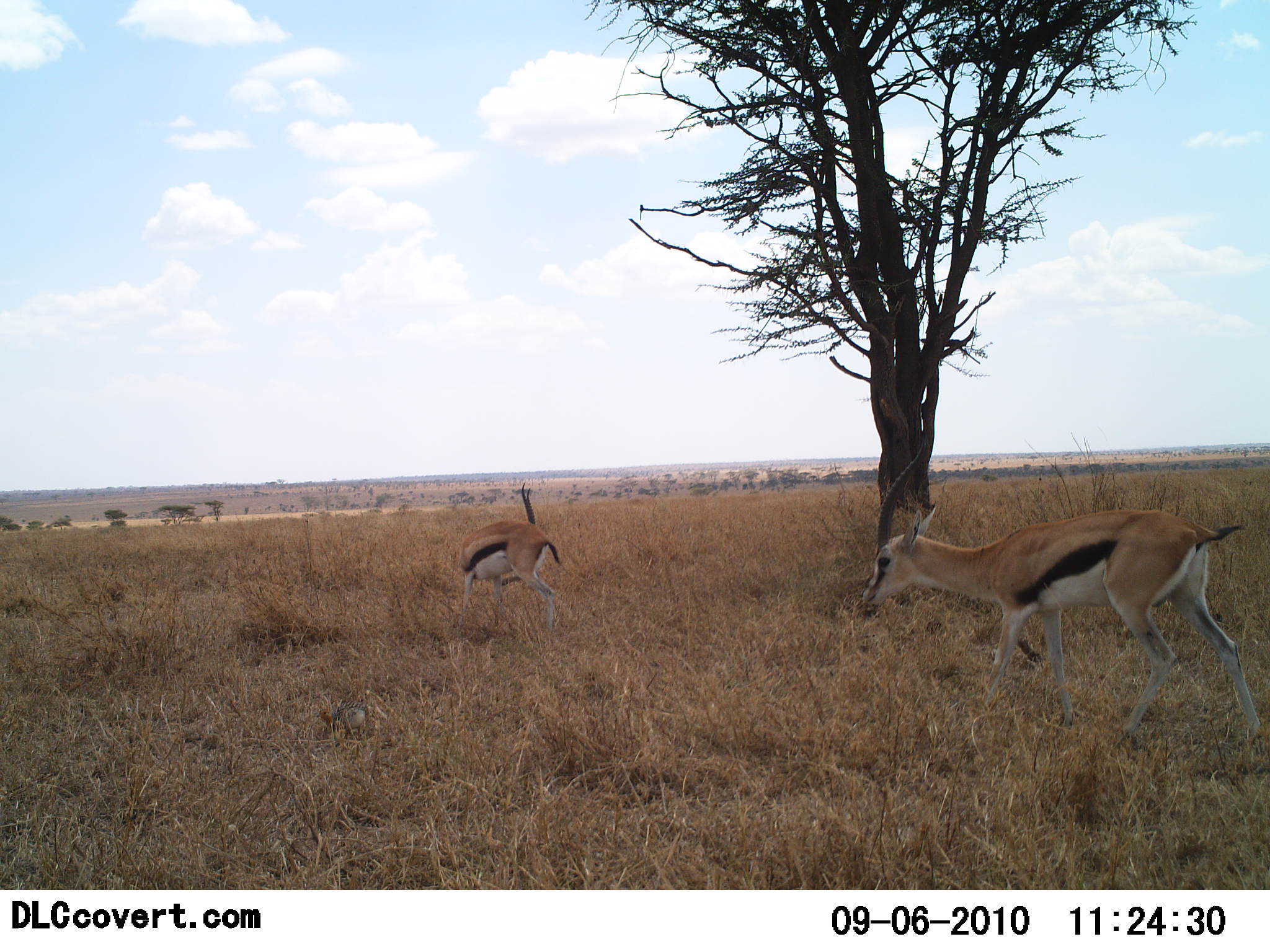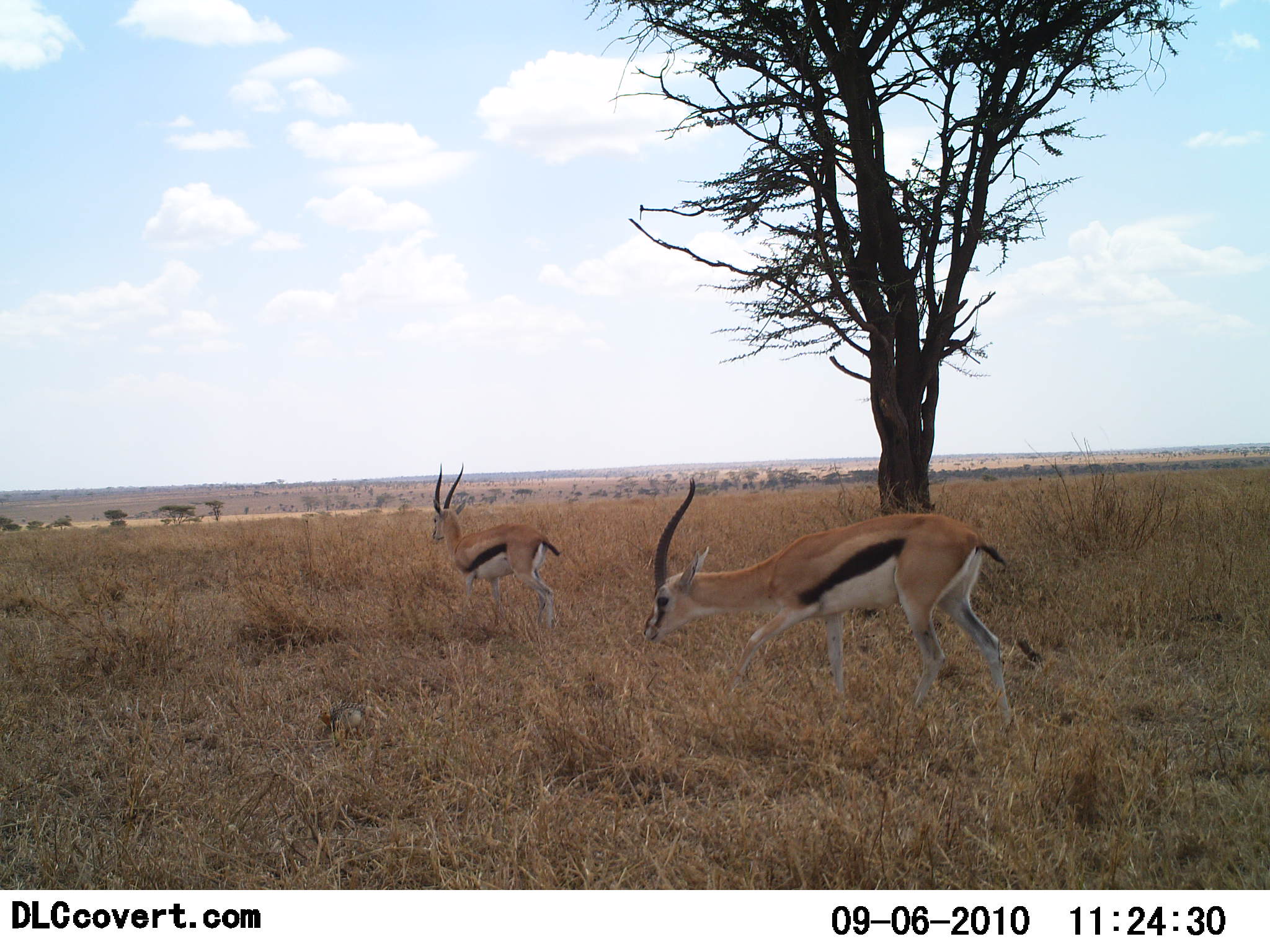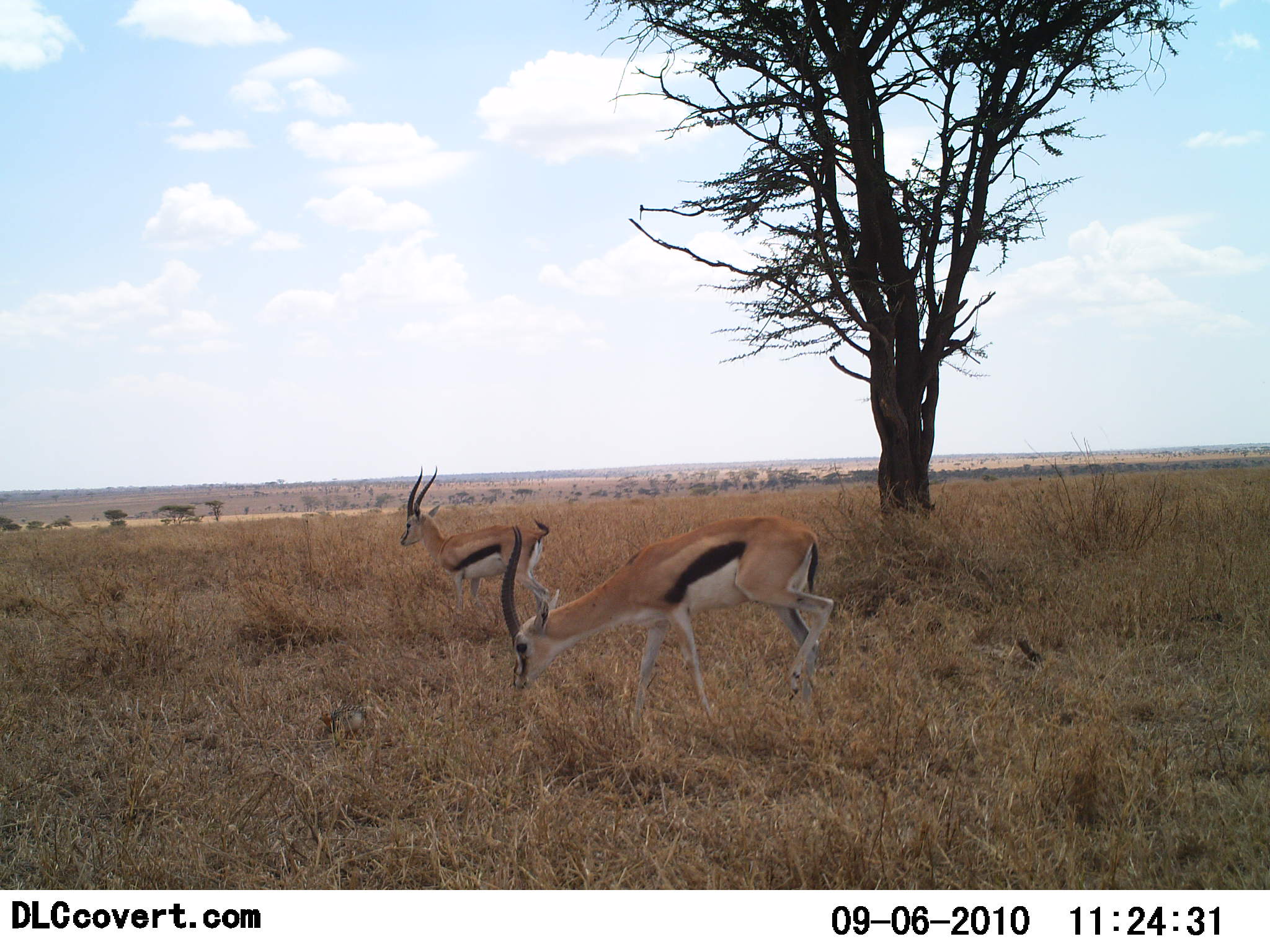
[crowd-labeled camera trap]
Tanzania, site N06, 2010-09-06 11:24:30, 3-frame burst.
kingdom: Animalia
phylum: Chordata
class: Mammalia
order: Artiodactyla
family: Bovidae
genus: Eudorcas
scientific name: Eudorcas thomsonii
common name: thomson's gazelle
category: gazellethomsons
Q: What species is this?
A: Gazellethomsons (thomson's gazelle) (Eudorcas thomsonii).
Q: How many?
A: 2.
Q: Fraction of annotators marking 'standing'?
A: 15%.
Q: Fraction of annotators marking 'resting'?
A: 0%.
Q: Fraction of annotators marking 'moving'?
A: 85%.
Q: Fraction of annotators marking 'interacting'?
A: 0%.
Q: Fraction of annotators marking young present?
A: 0%.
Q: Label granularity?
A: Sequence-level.